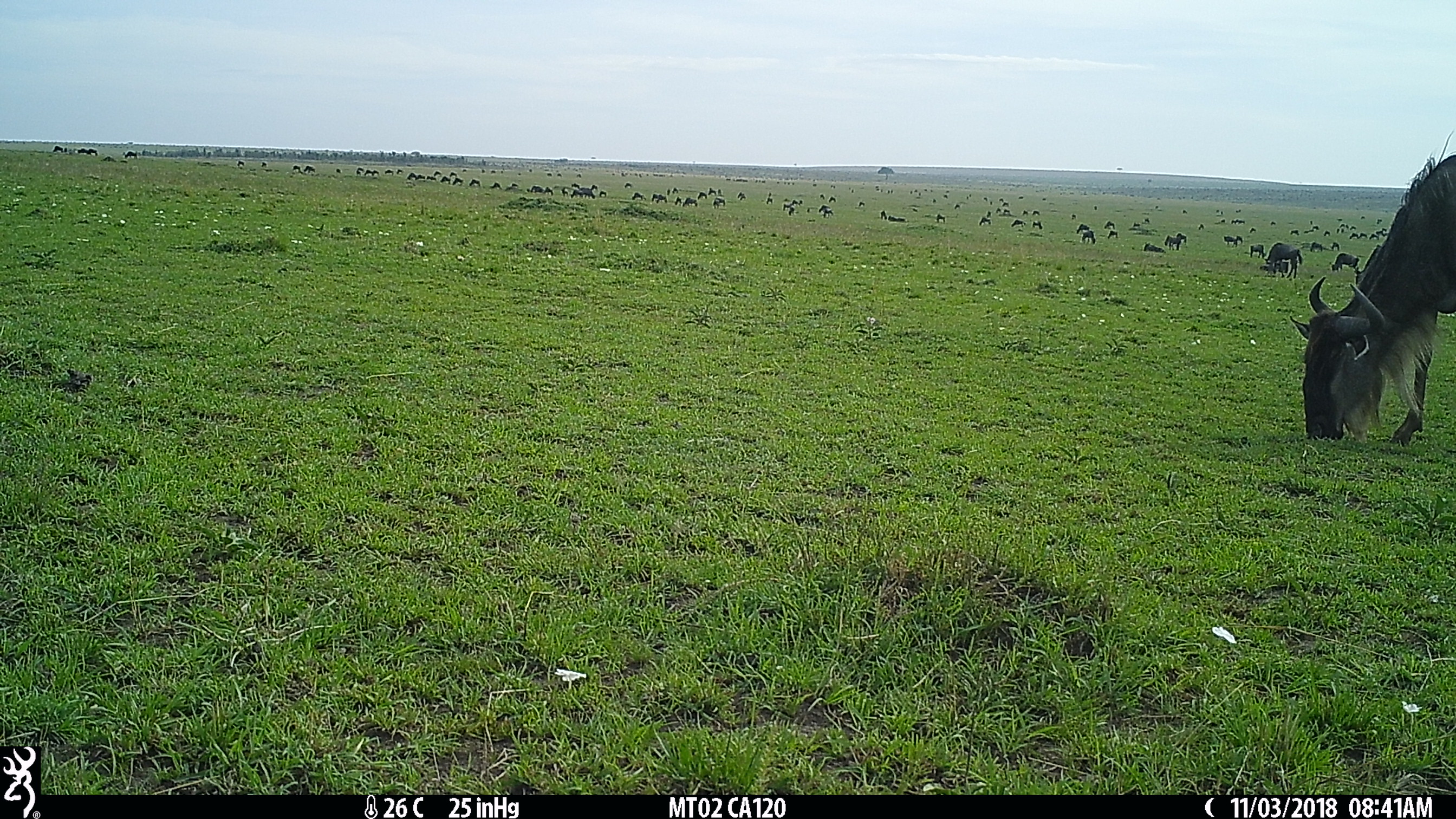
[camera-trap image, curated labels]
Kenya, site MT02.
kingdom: Animalia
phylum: Chordata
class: Mammalia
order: Artiodactyla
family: Bovidae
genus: Connochaetes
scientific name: Connochaetes taurinus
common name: blue wildebeest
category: wildebeest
Wildebeest (blue wildebeest) (Connochaetes taurinus).